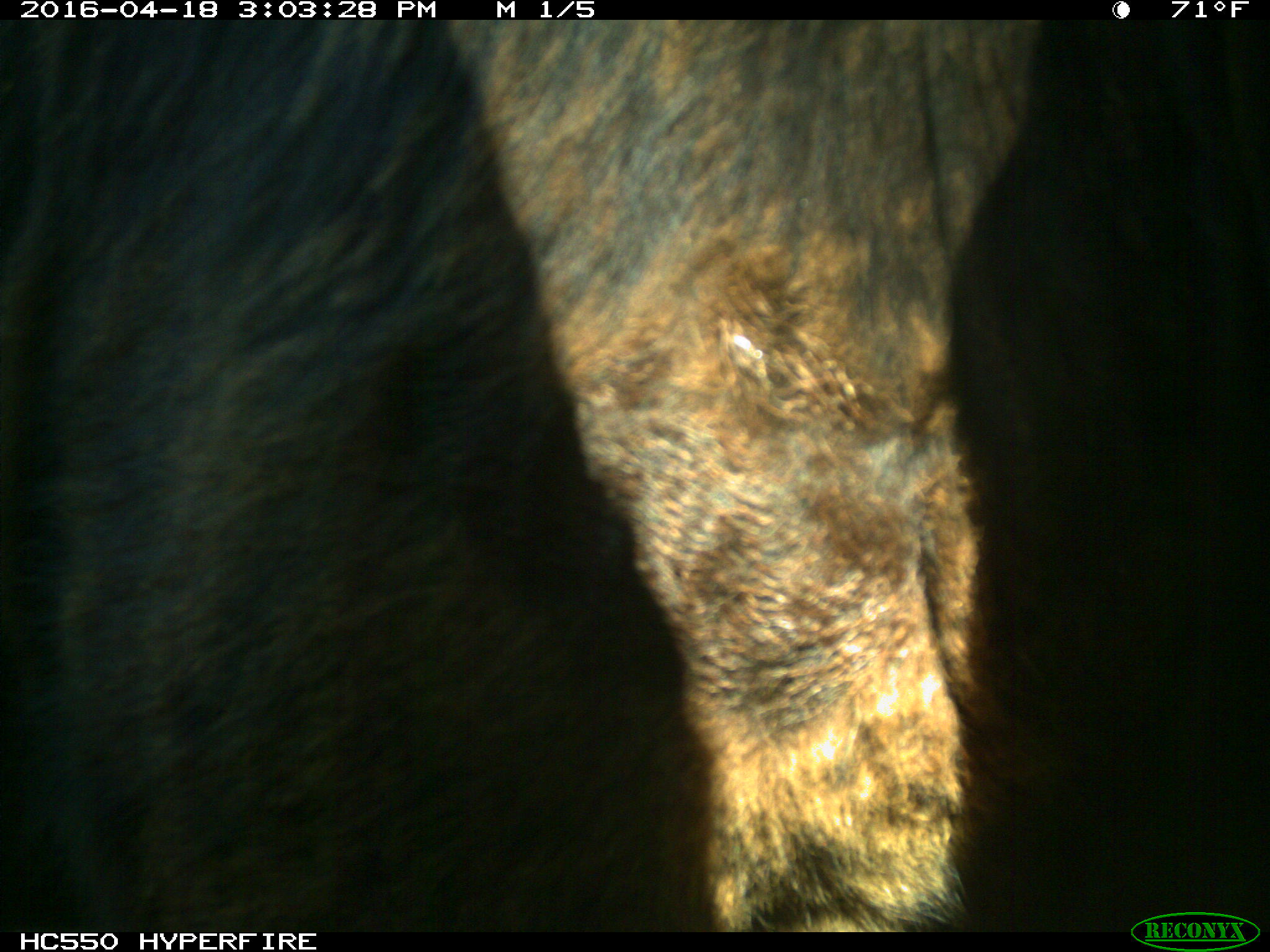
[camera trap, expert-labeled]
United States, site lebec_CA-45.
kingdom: Animalia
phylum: Chordata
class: Mammalia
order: Artiodactyla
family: Bovidae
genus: Bos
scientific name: Bos taurus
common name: domestic cow